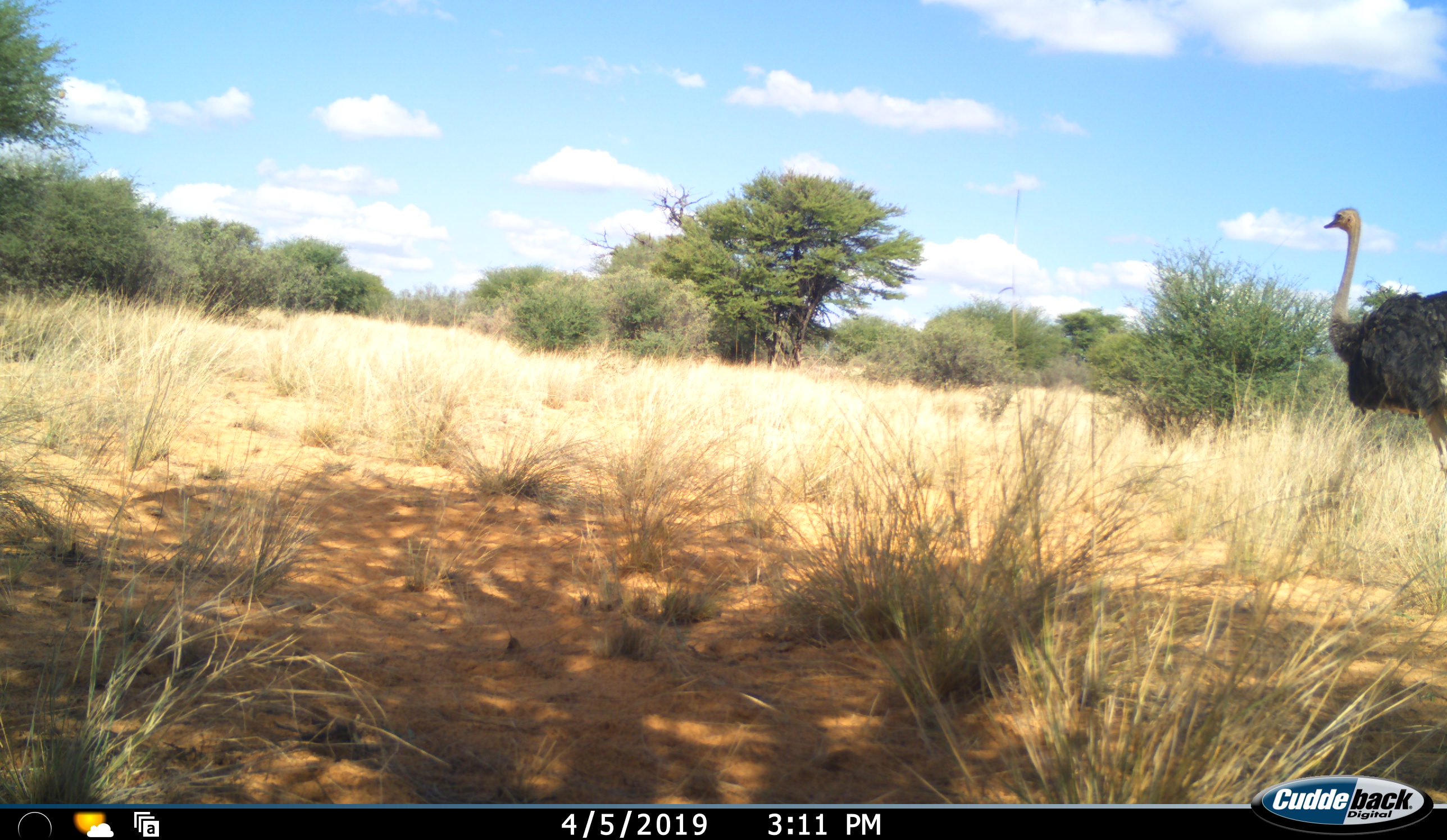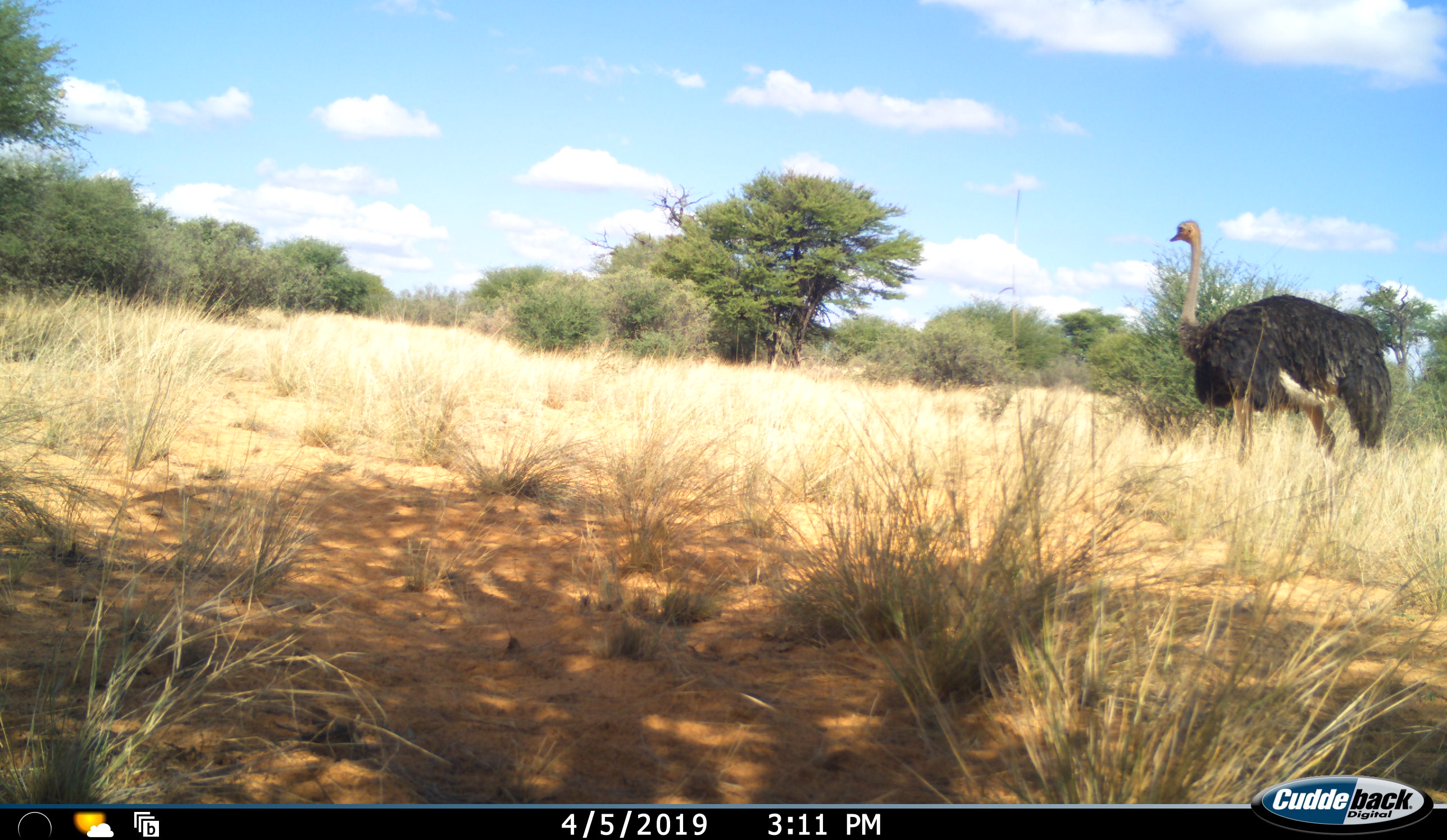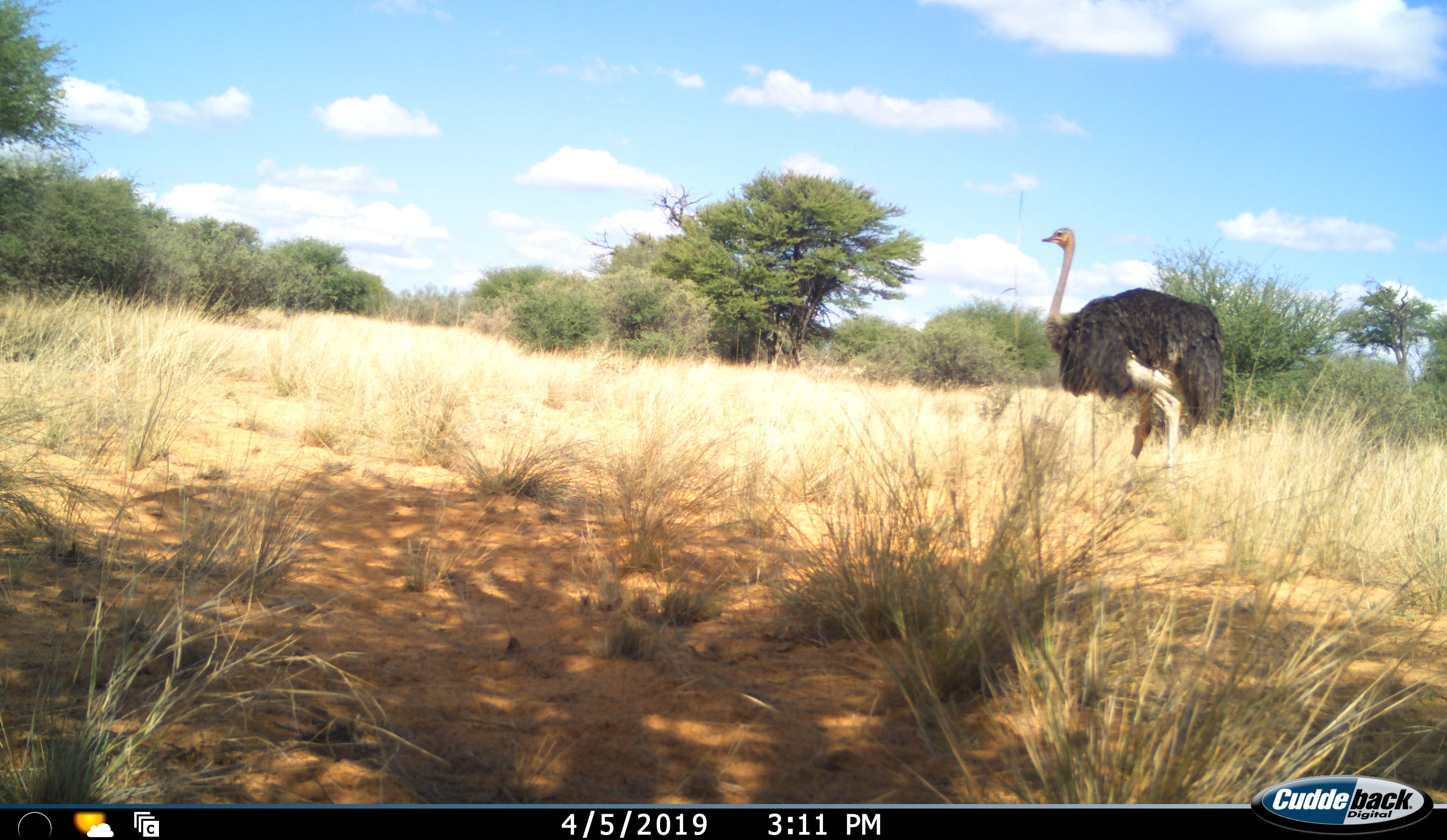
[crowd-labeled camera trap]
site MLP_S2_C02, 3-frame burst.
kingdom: Animalia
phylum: Chordata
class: Aves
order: Struthioniformes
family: Struthionidae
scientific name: Struthionidae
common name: ostrich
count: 1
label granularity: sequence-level